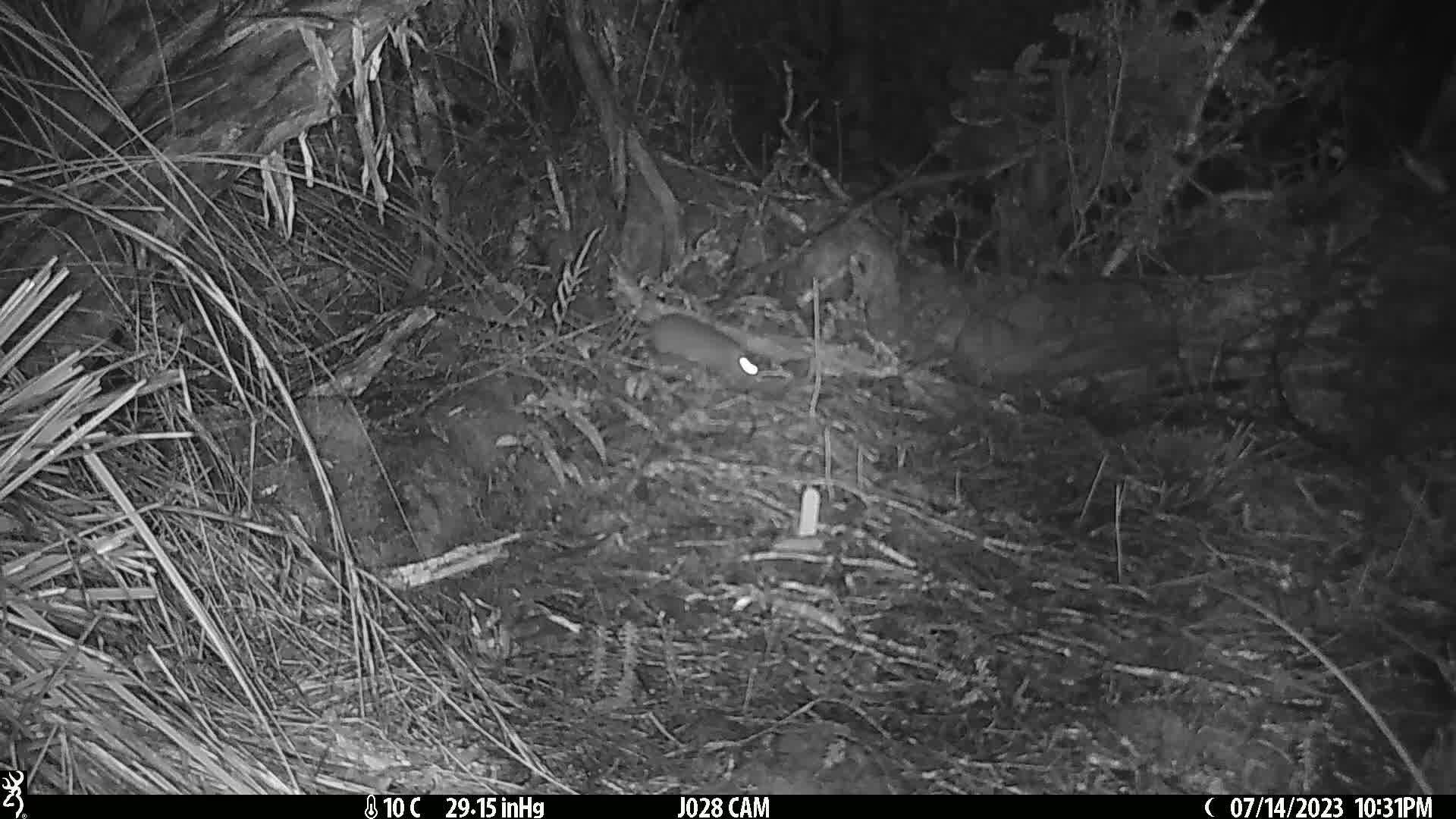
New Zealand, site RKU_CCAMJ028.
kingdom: Animalia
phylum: Chordata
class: Mammalia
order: Rodentia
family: Muridae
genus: Rattus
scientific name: Rattus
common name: rat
Rat (Rattus).